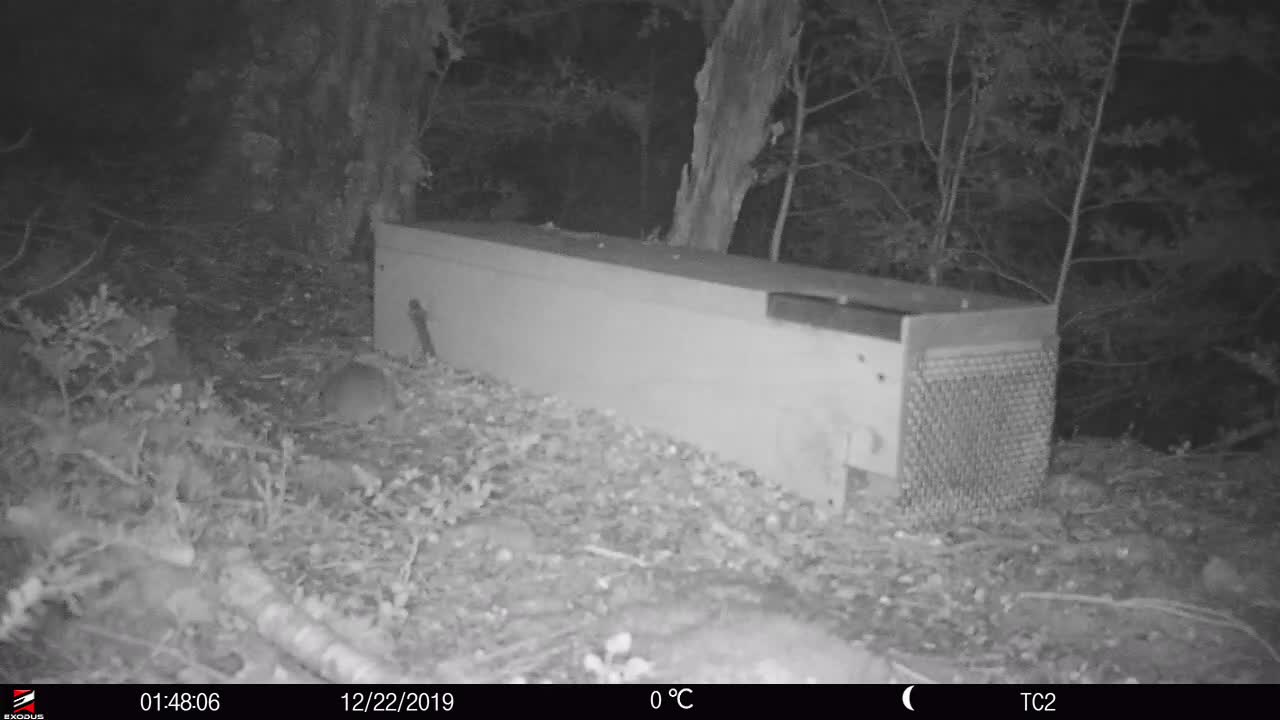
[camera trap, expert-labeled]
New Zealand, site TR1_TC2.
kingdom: Animalia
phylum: Chordata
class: Mammalia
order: Rodentia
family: Muridae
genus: Rattus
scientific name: Rattus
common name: rat